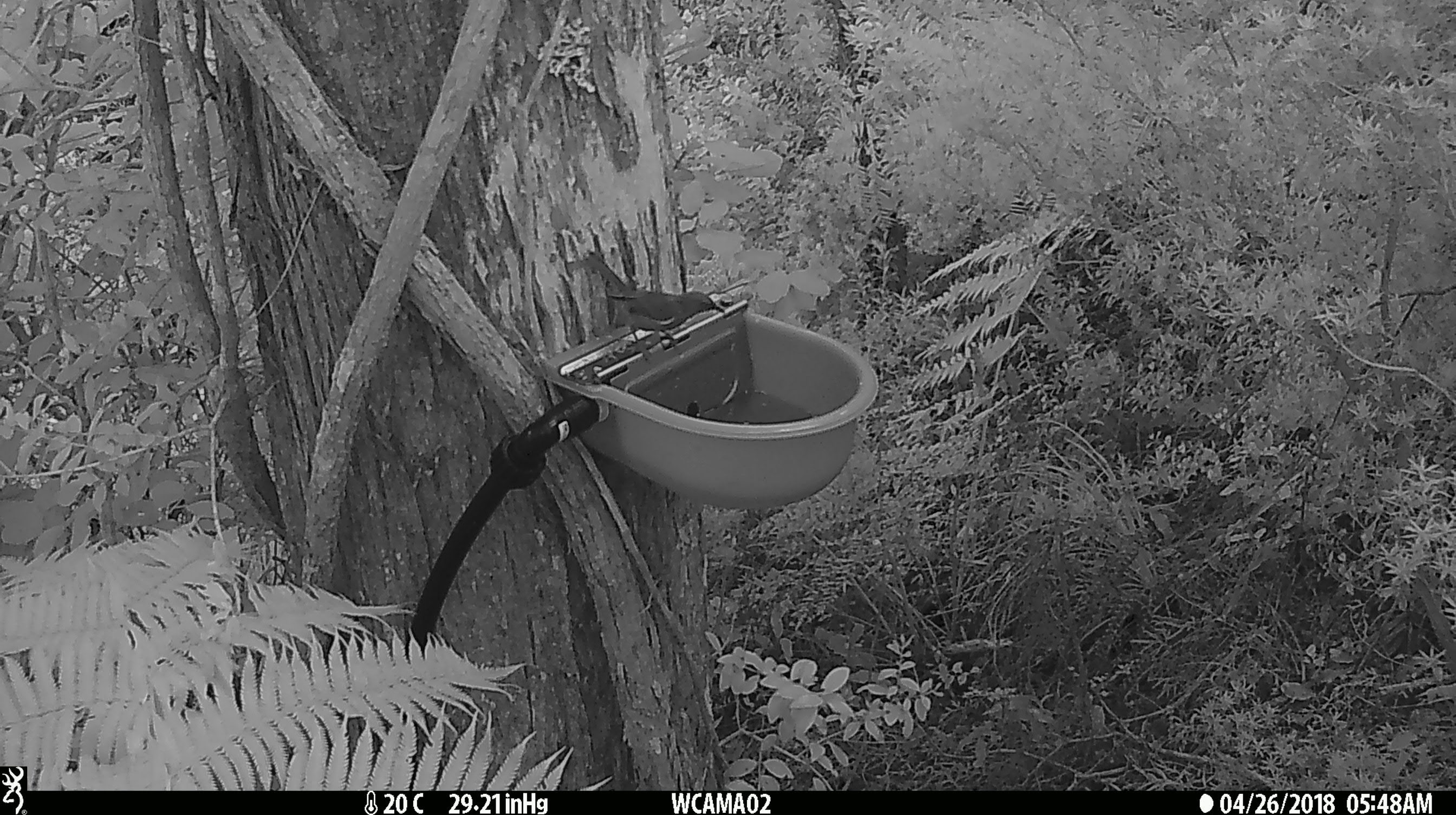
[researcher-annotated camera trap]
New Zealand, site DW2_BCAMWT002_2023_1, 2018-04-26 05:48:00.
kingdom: Animalia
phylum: Chordata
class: Aves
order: Passeriformes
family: Meliphagidae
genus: Anthornis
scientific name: Anthornis melanura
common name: new zealand bellbird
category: bellbird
Bellbird (new zealand bellbird) (Anthornis melanura).